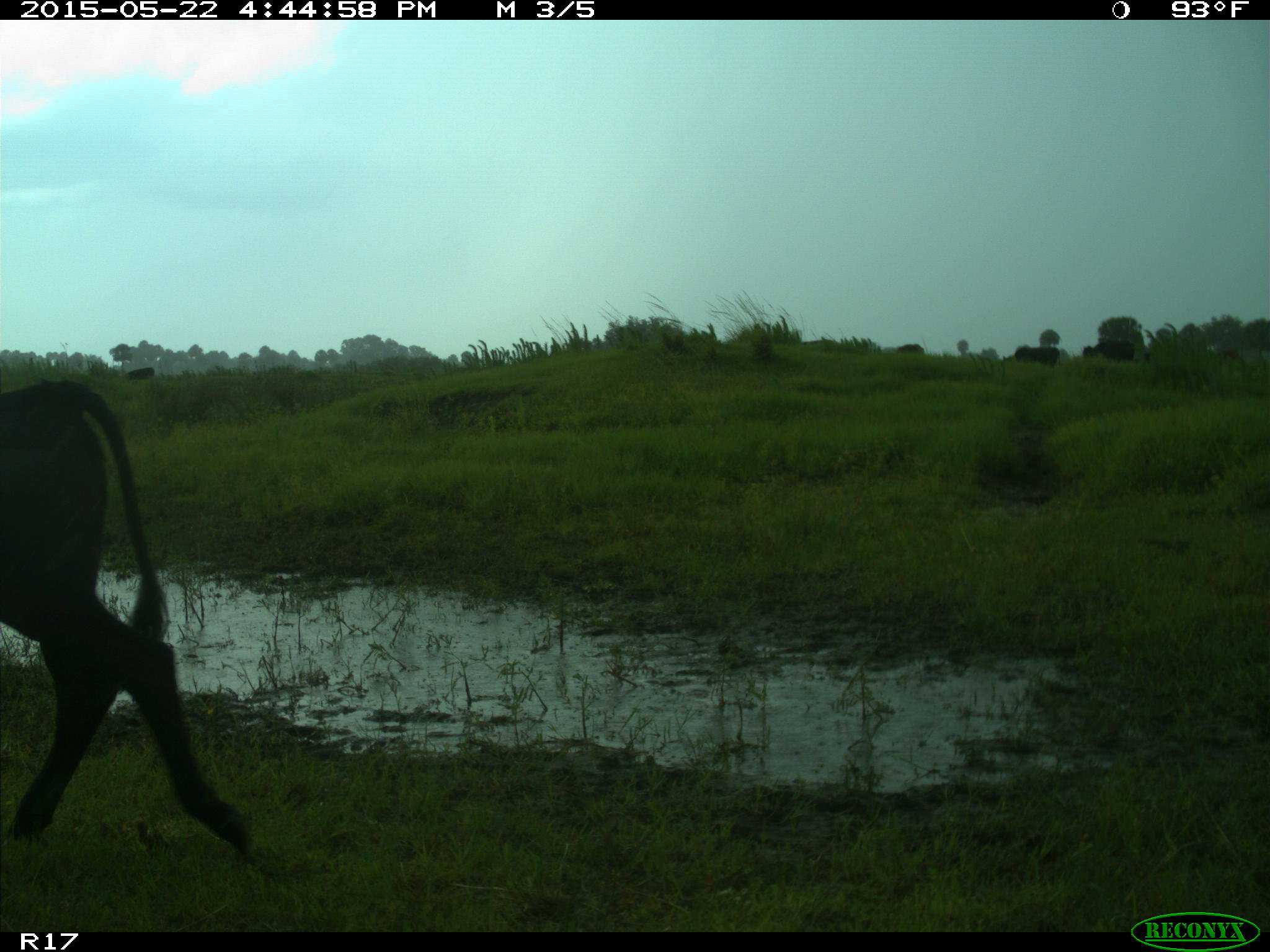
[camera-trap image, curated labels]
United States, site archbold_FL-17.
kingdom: Animalia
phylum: Chordata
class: Mammalia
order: Artiodactyla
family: Bovidae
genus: Bos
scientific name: Bos taurus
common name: domestic cow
Bos taurus (domestic cow).